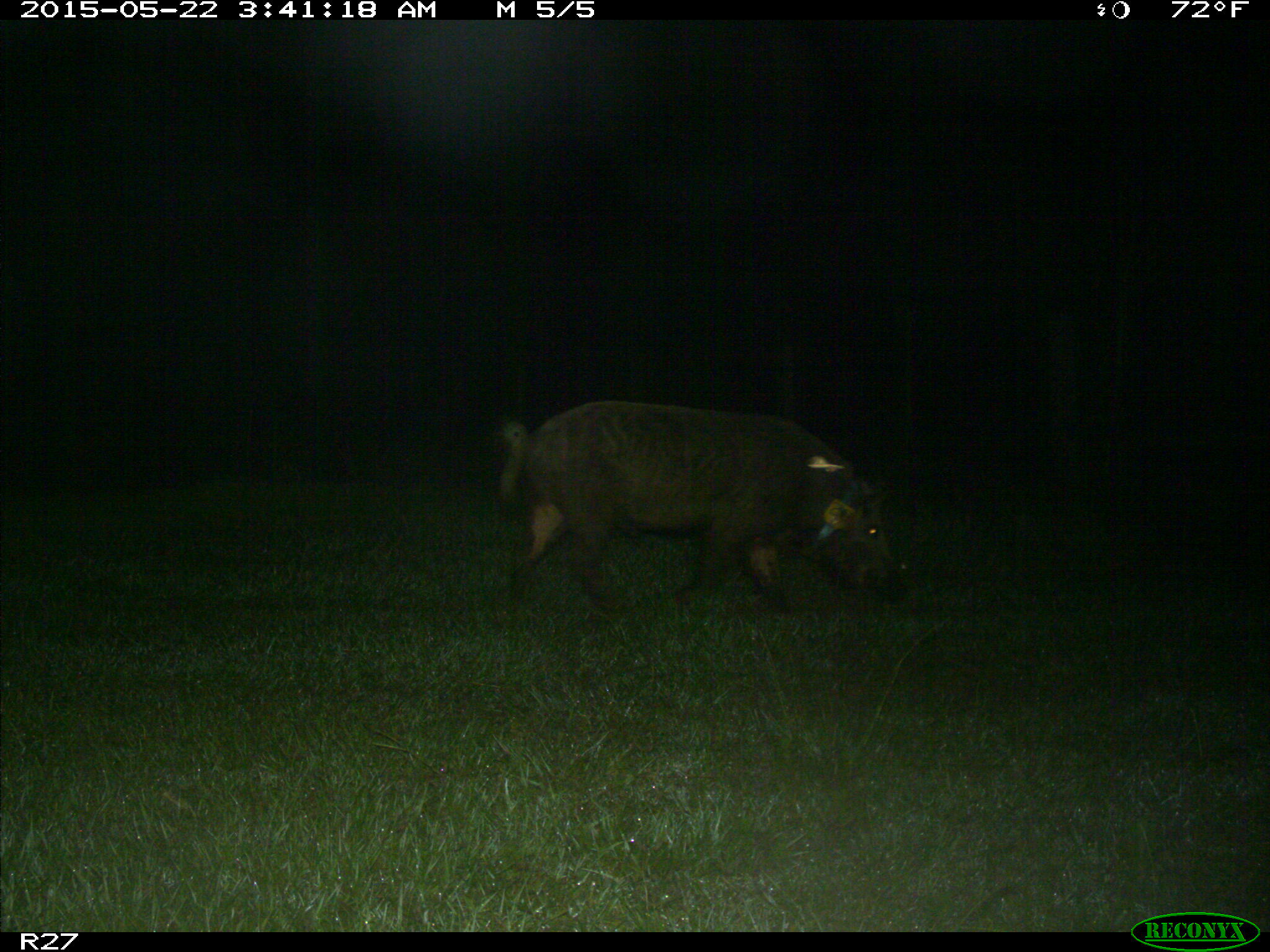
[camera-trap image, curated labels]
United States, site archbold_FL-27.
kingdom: Animalia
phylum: Chordata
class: Mammalia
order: Artiodactyla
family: Suidae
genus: Sus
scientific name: Sus scrofa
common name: wild boar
Sus scrofa (wild boar).